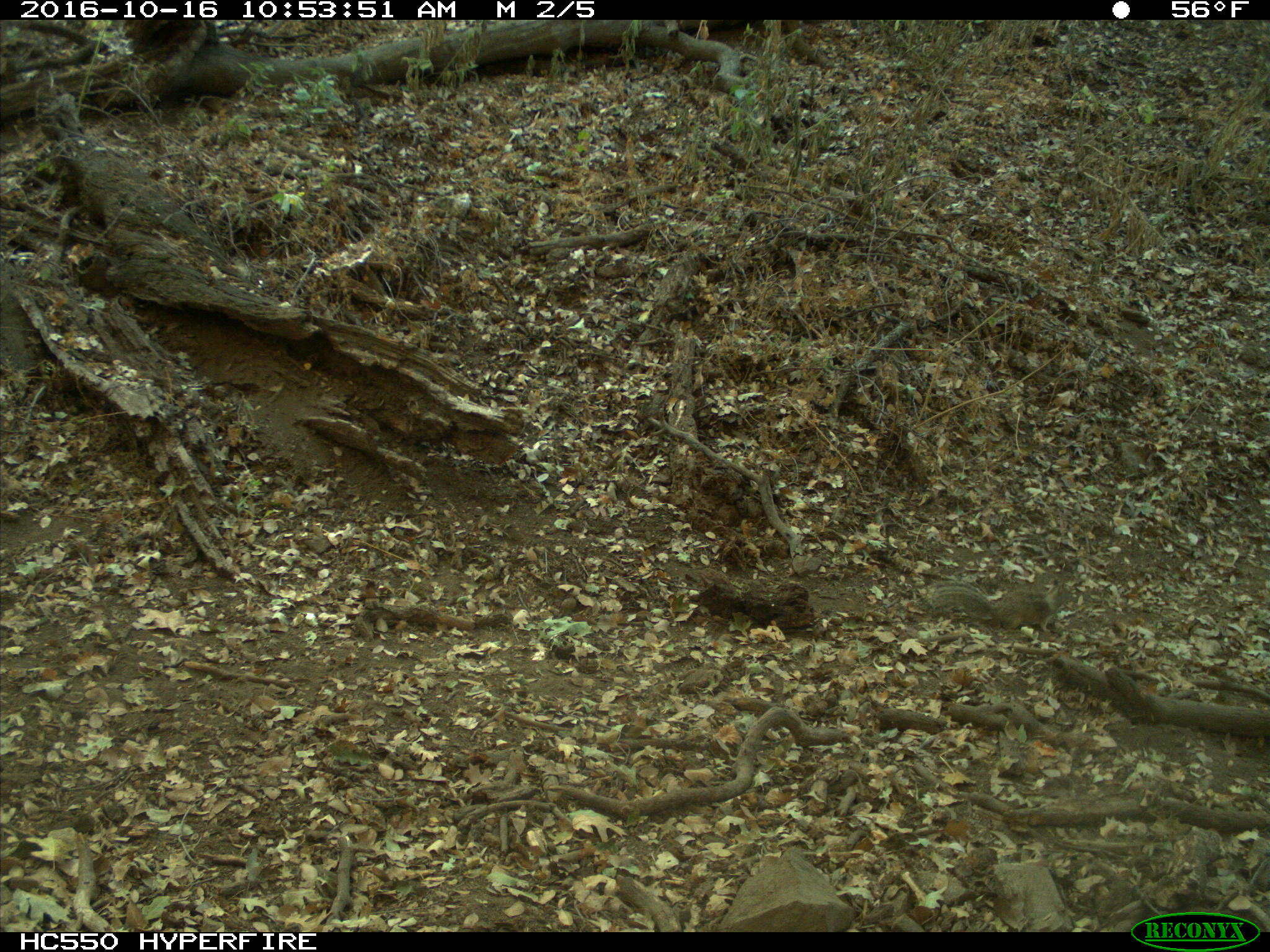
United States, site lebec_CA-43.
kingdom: Animalia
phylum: Chordata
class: Mammalia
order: Rodentia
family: Sciuridae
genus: Otospermophilus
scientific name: Otospermophilus beecheyi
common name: california ground squirrel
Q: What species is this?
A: Otospermophilus beecheyi (california ground squirrel).